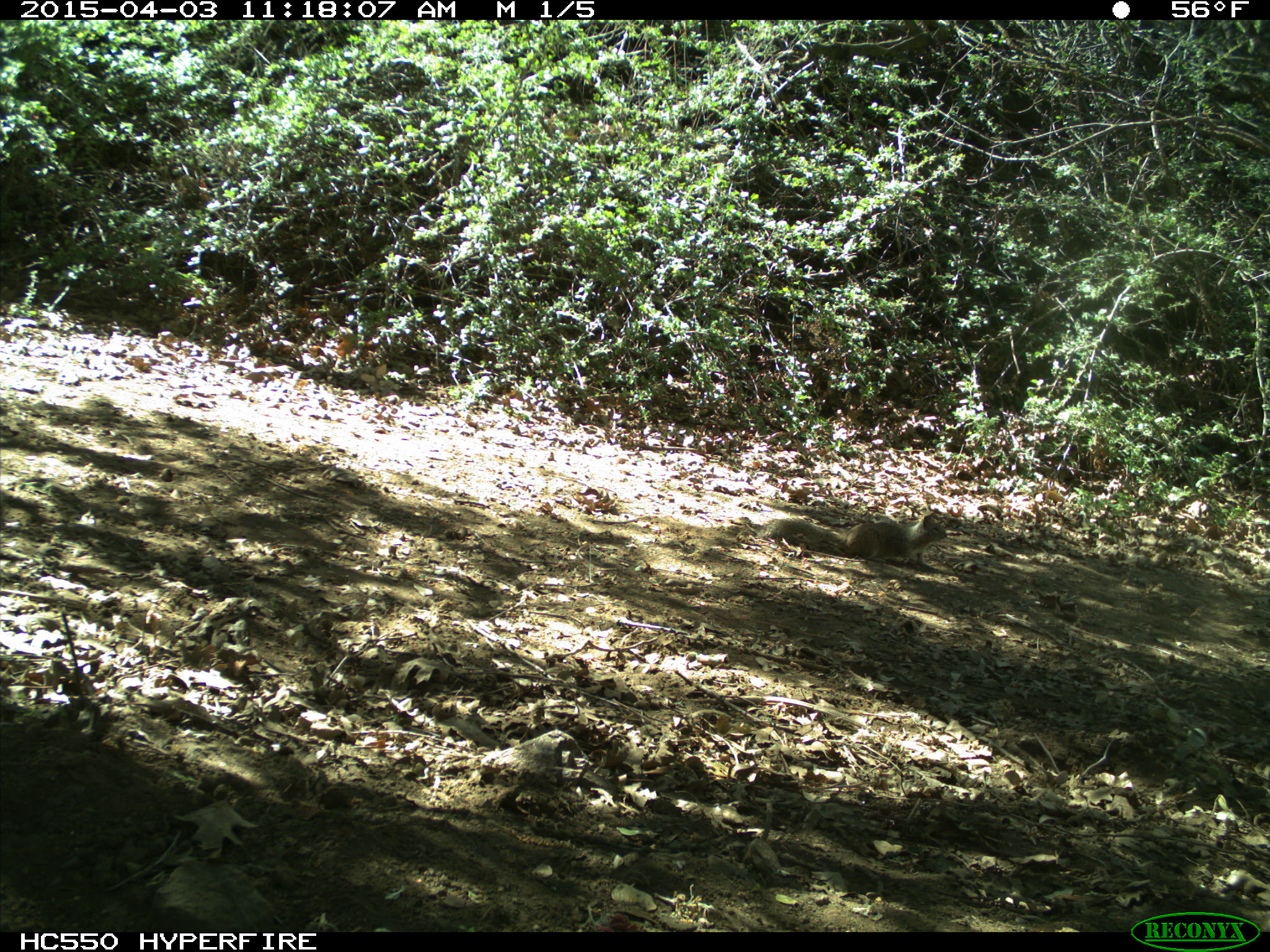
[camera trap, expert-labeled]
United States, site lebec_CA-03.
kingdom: Animalia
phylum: Chordata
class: Mammalia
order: Rodentia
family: Sciuridae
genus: Otospermophilus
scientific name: Otospermophilus beecheyi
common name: california ground squirrel